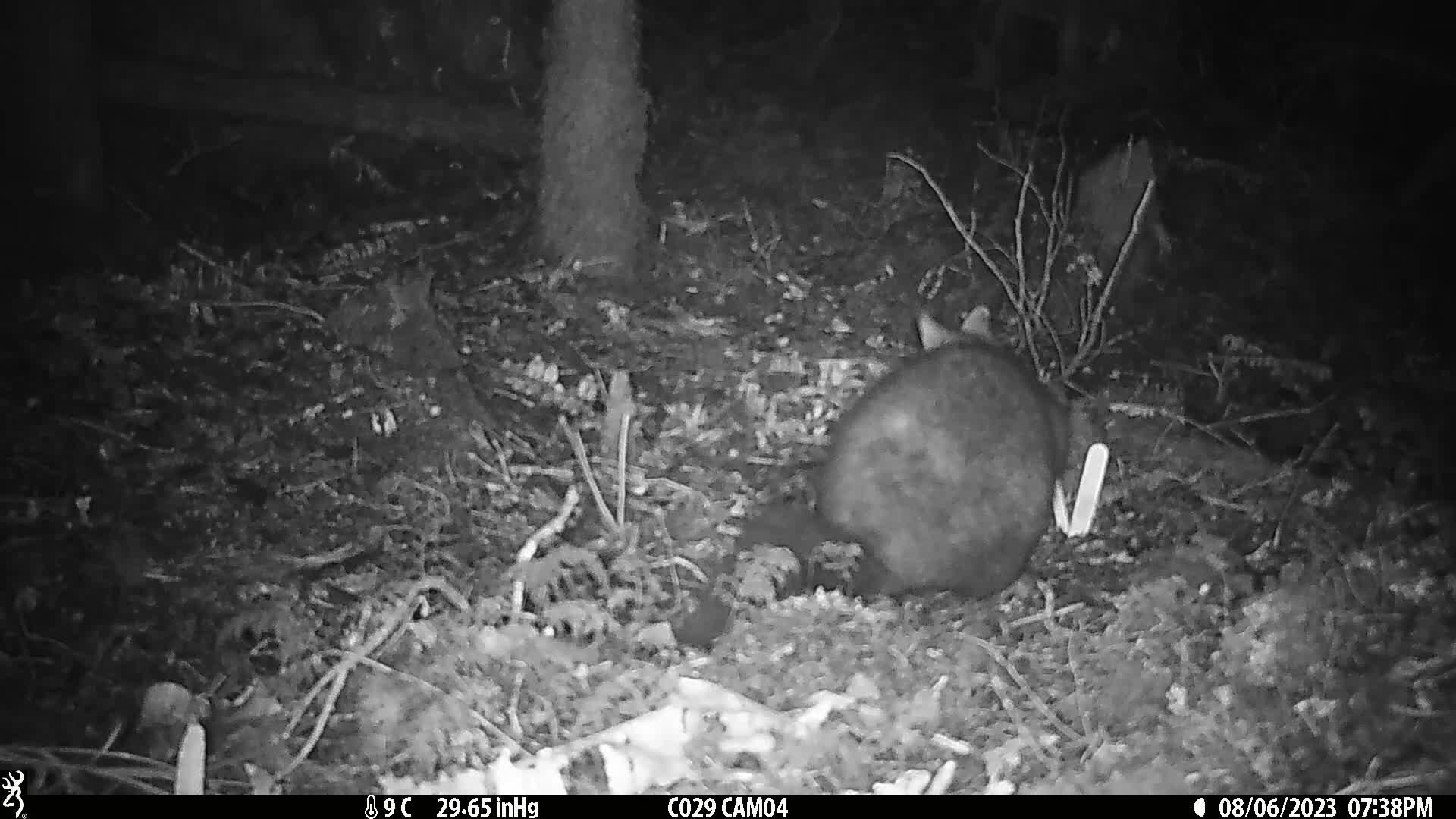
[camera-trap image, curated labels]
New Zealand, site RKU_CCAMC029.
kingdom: Animalia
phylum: Chordata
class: Mammalia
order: Diprotodontia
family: Phalangeridae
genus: Trichosurus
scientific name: Trichosurus vulpecula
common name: common brushtail possum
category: possum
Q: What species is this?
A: Possum (common brushtail possum) (Trichosurus vulpecula).